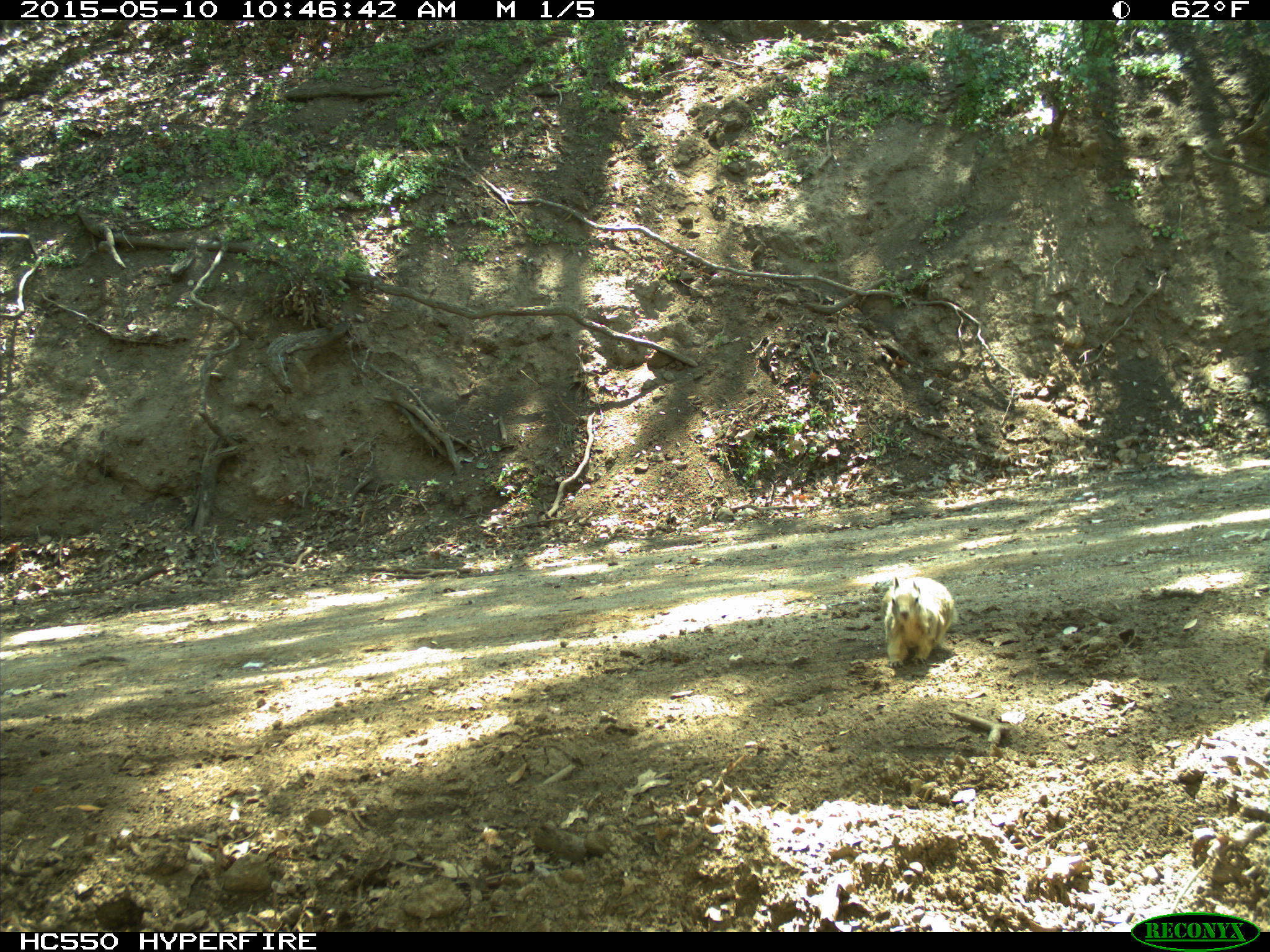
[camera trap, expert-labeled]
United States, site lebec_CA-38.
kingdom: Animalia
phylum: Chordata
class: Mammalia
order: Rodentia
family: Sciuridae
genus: Otospermophilus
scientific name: Otospermophilus beecheyi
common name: california ground squirrel